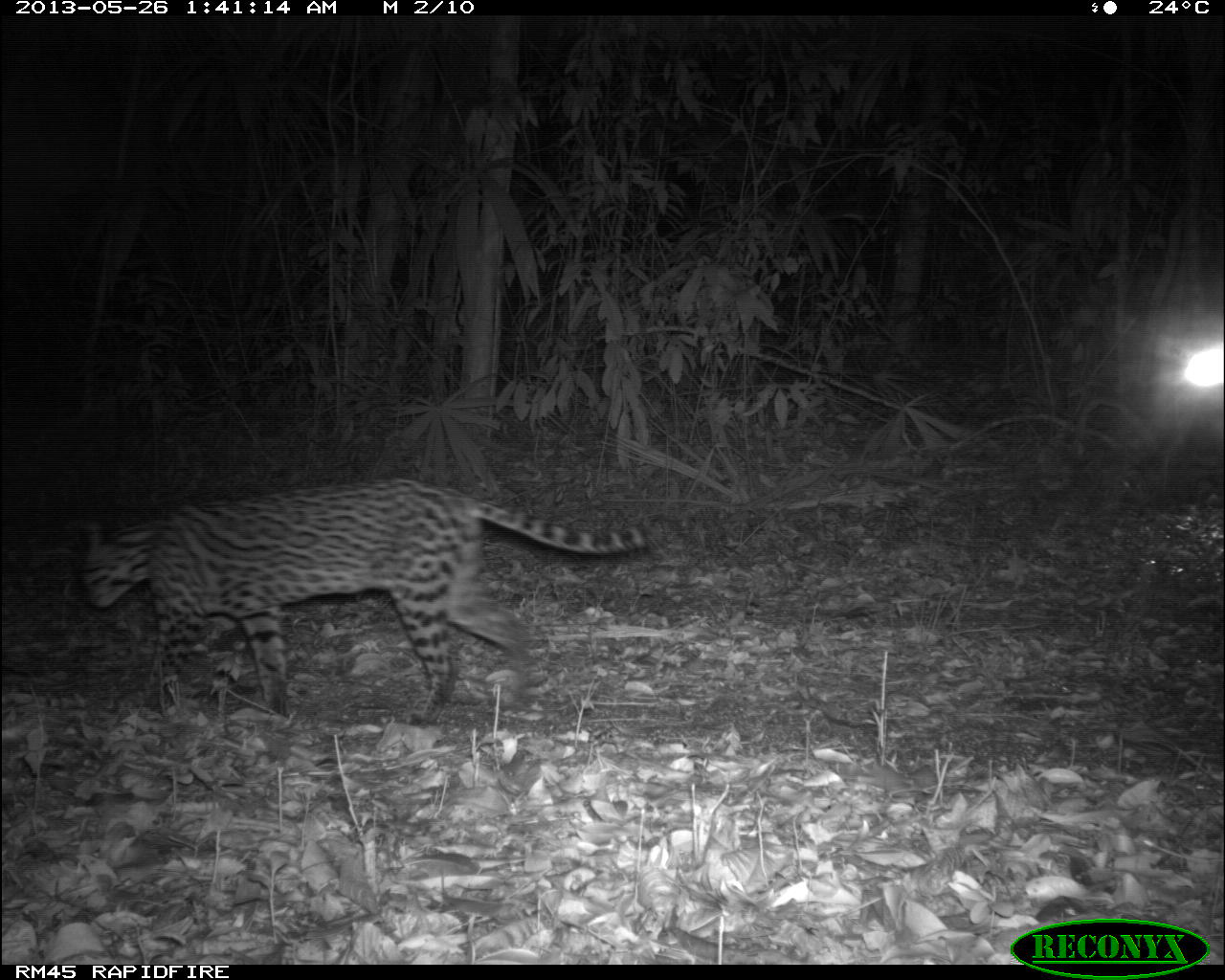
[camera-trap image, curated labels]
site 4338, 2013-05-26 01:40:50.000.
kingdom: Animalia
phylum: Chordata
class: Mammalia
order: Carnivora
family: Felidae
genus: Leopardus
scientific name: Leopardus pardalis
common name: ocelot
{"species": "Leopardus pardalis (ocelot)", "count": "1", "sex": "female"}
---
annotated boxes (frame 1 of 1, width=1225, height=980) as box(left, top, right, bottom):
leopardus pardalis: box(80, 475, 655, 725)